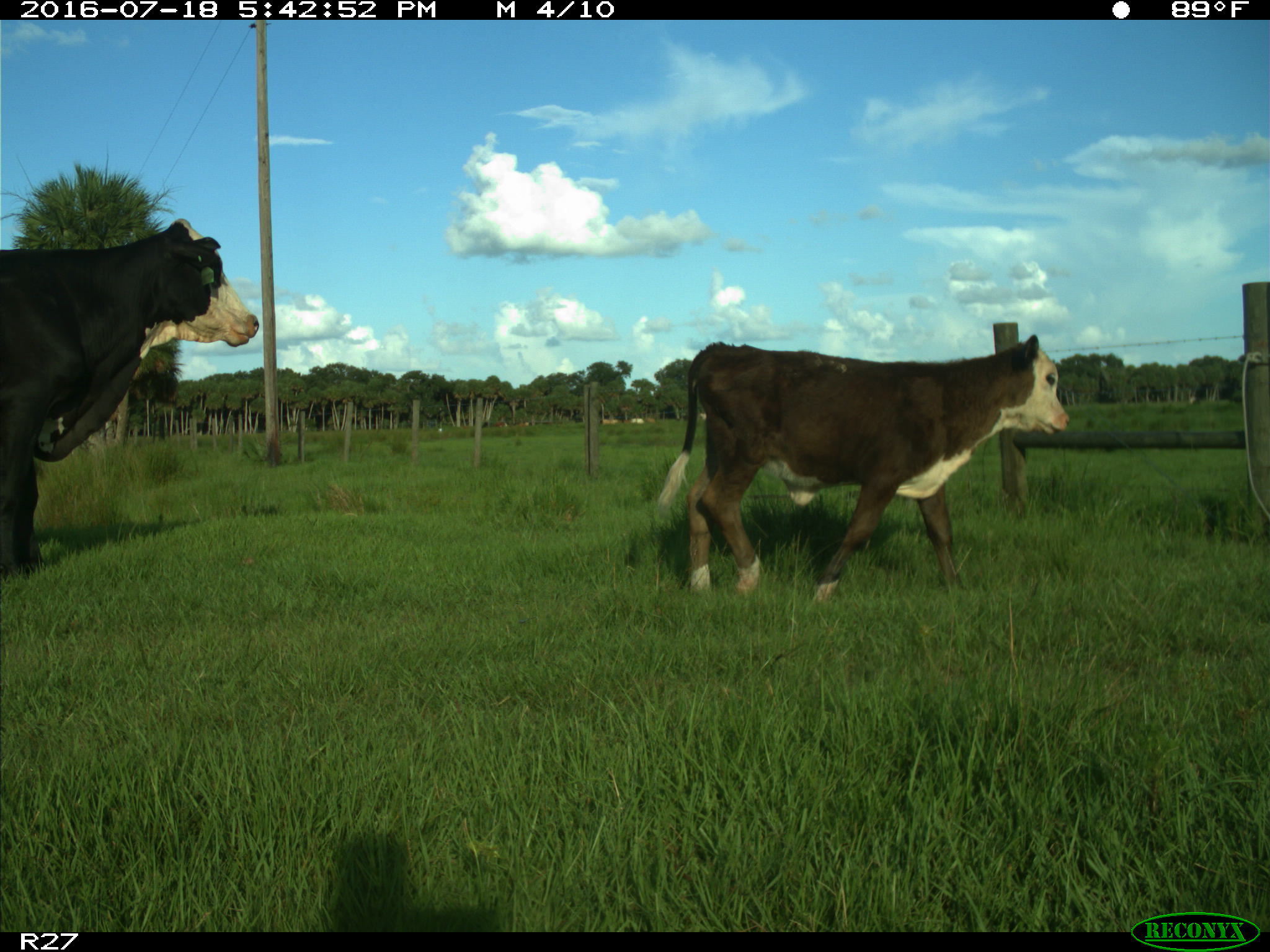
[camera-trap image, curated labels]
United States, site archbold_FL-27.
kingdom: Animalia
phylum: Chordata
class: Mammalia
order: Artiodactyla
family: Bovidae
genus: Bos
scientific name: Bos taurus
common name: domestic cow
Bos taurus (domestic cow).